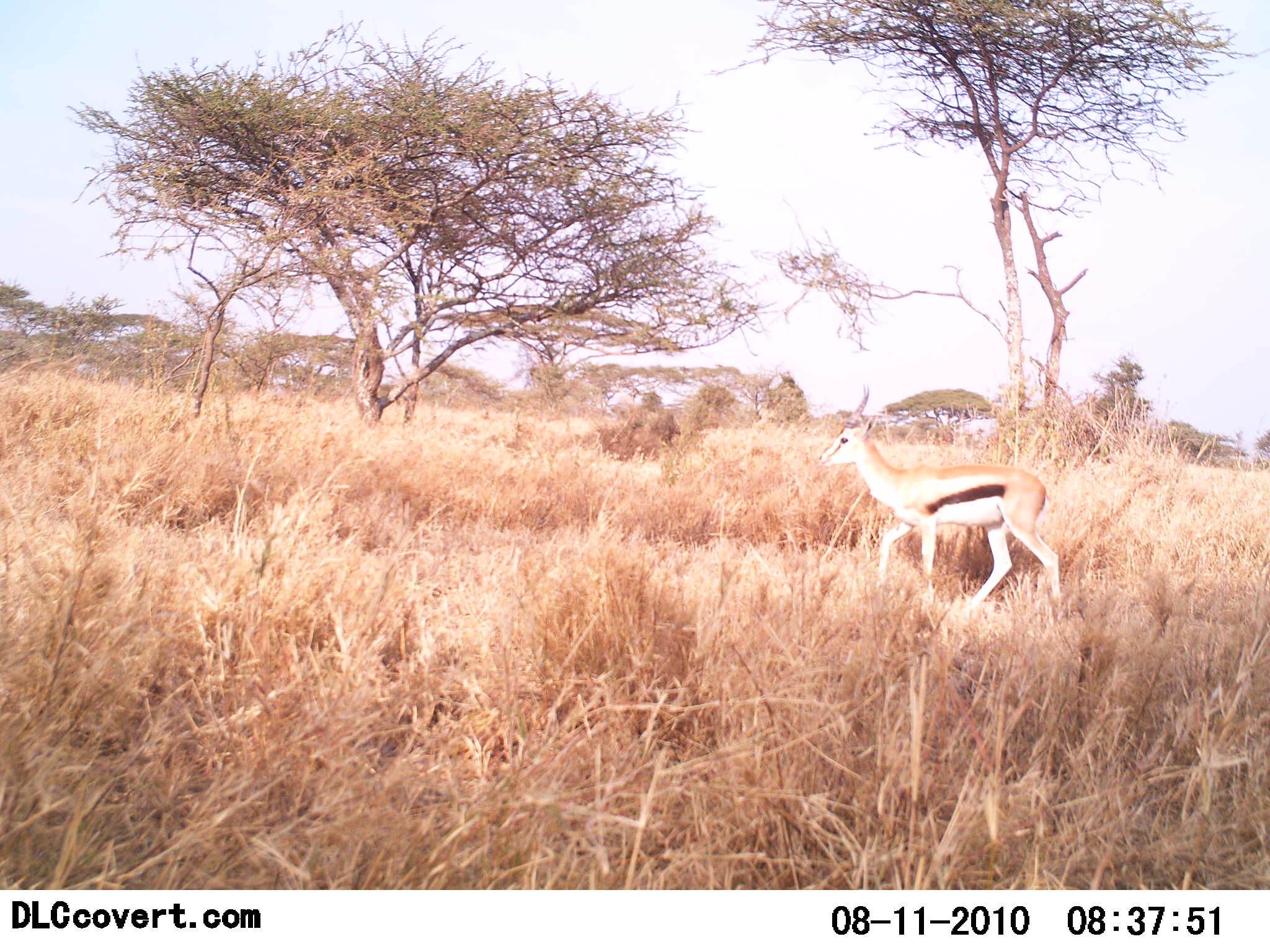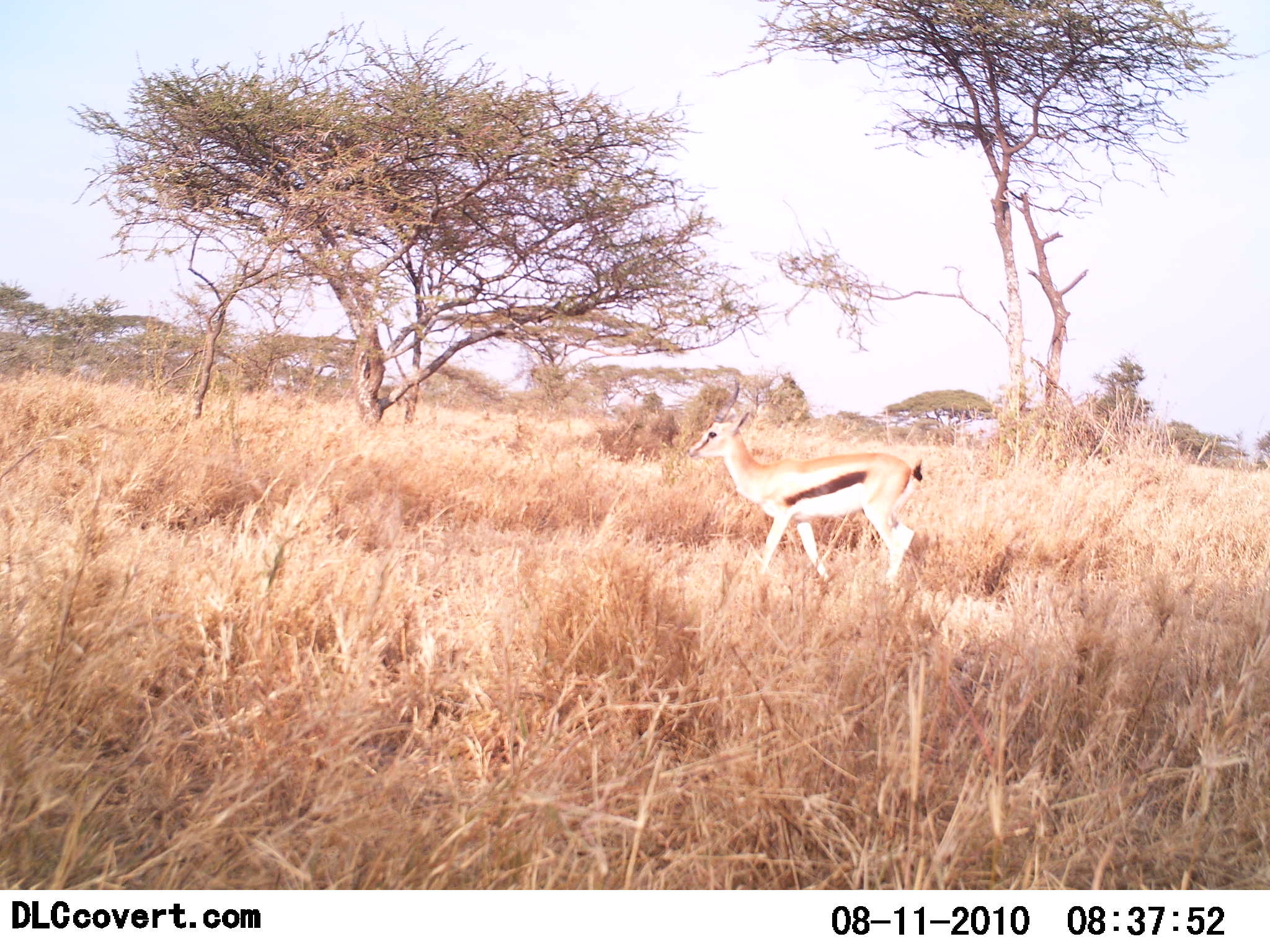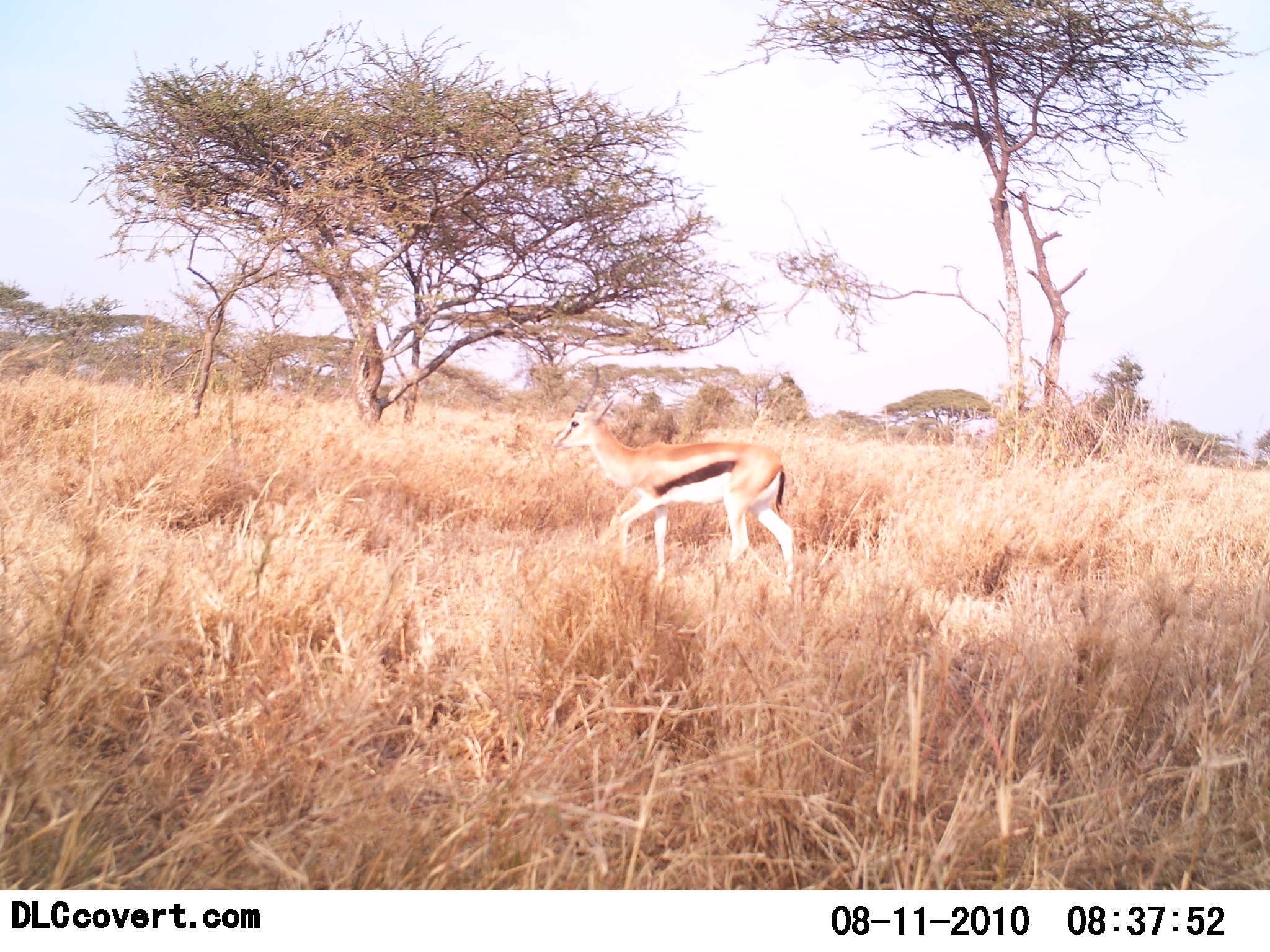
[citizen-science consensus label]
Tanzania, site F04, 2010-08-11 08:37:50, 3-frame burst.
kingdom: Animalia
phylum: Chordata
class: Mammalia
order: Artiodactyla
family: Bovidae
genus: Eudorcas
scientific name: Eudorcas thomsonii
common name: thomson's gazelle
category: gazellethomsons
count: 1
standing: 8%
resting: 0%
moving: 100%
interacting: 0%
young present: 0%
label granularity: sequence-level